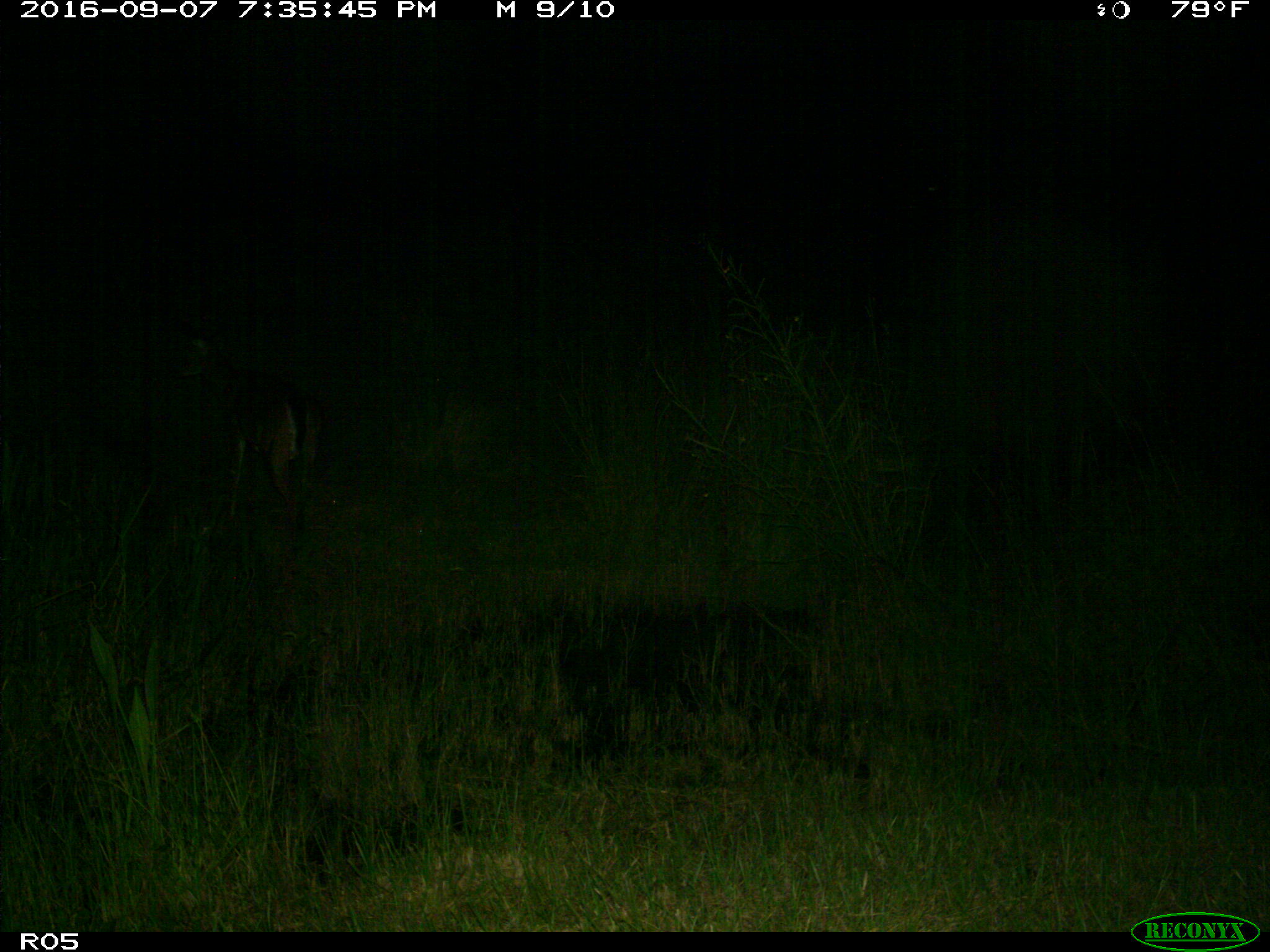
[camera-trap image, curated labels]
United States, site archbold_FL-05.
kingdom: Animalia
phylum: Chordata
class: Mammalia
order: Artiodactyla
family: Cervidae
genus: Odocoileus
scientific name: Odocoileus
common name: deer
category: unidentified deer